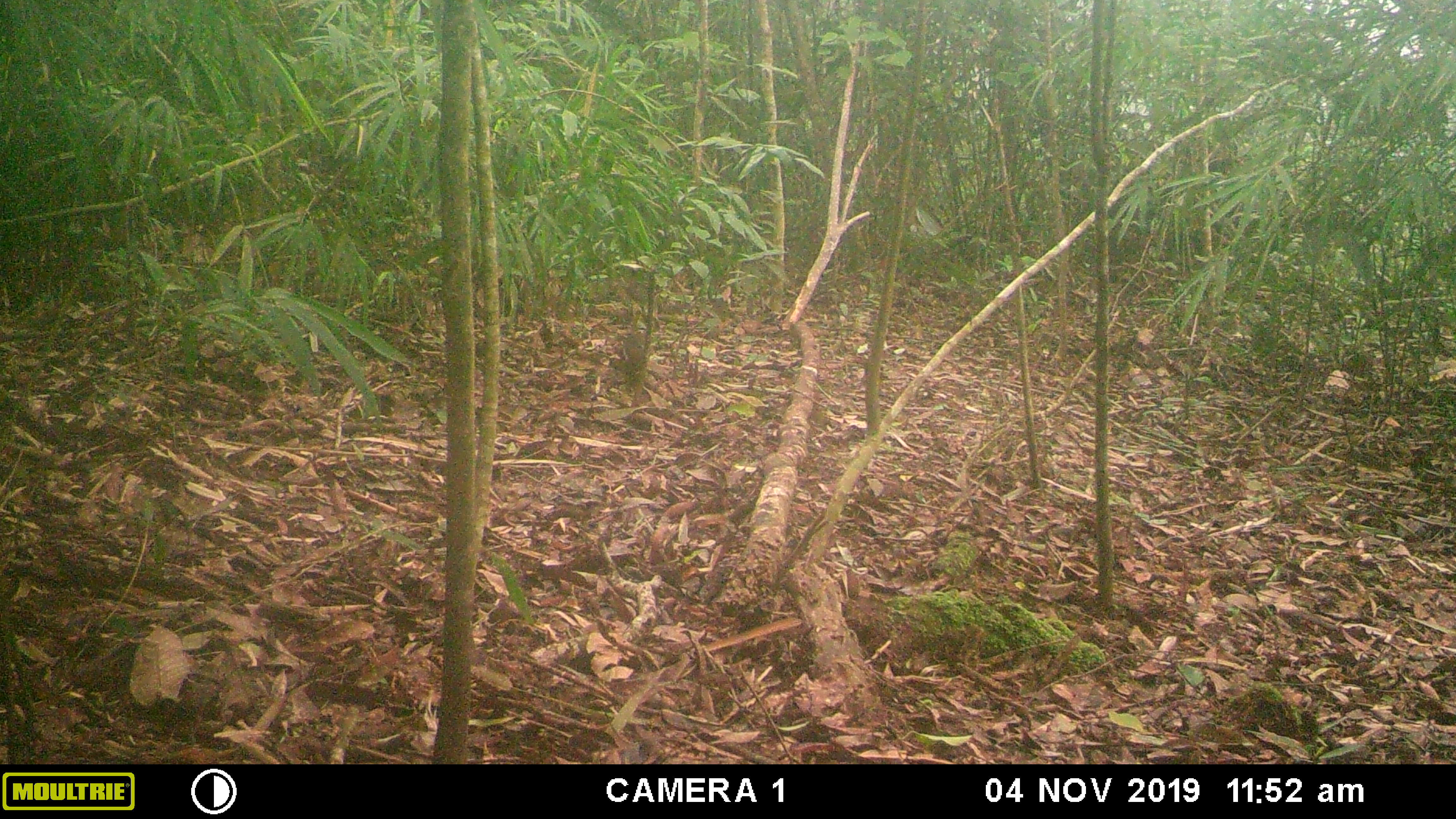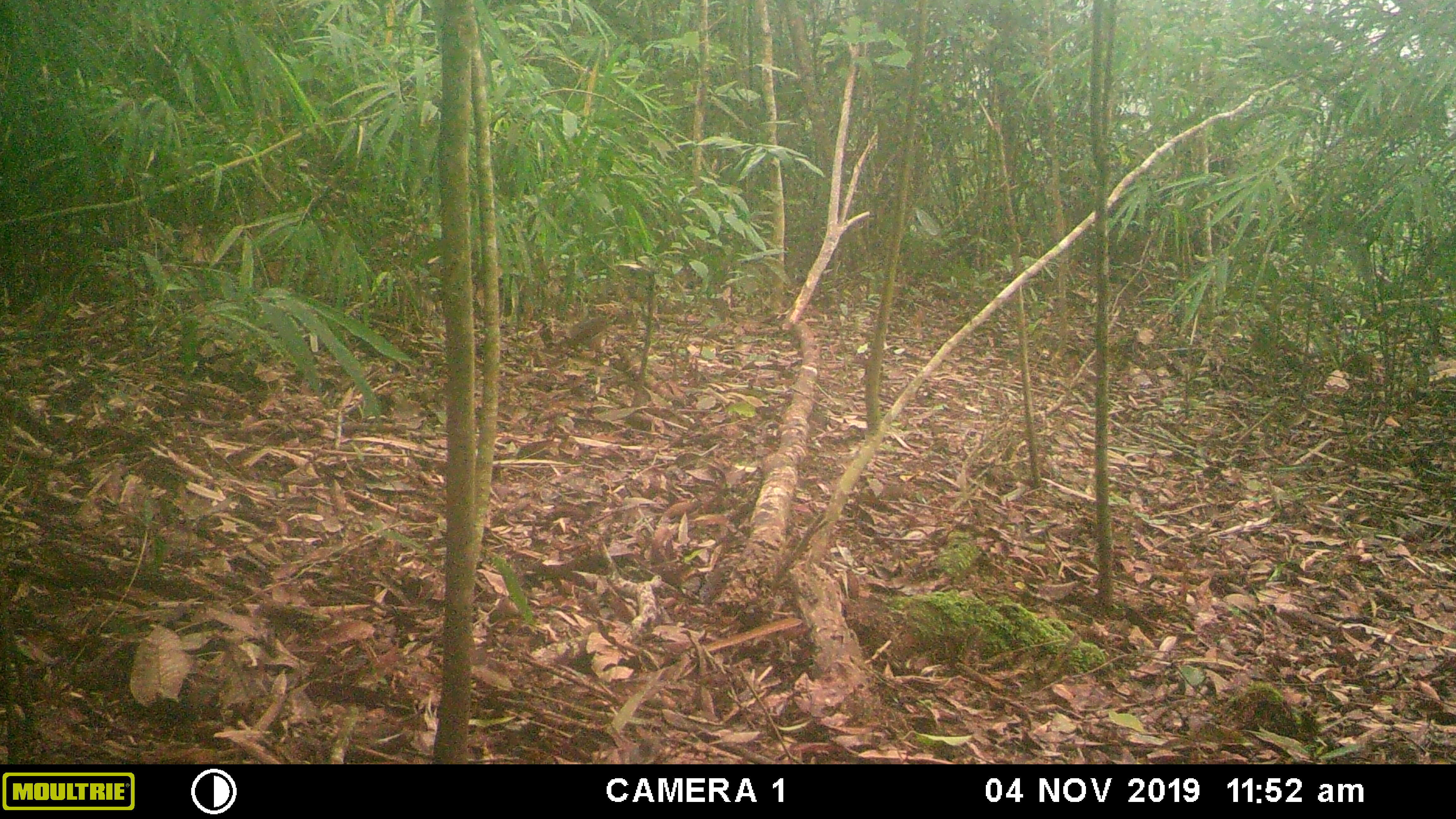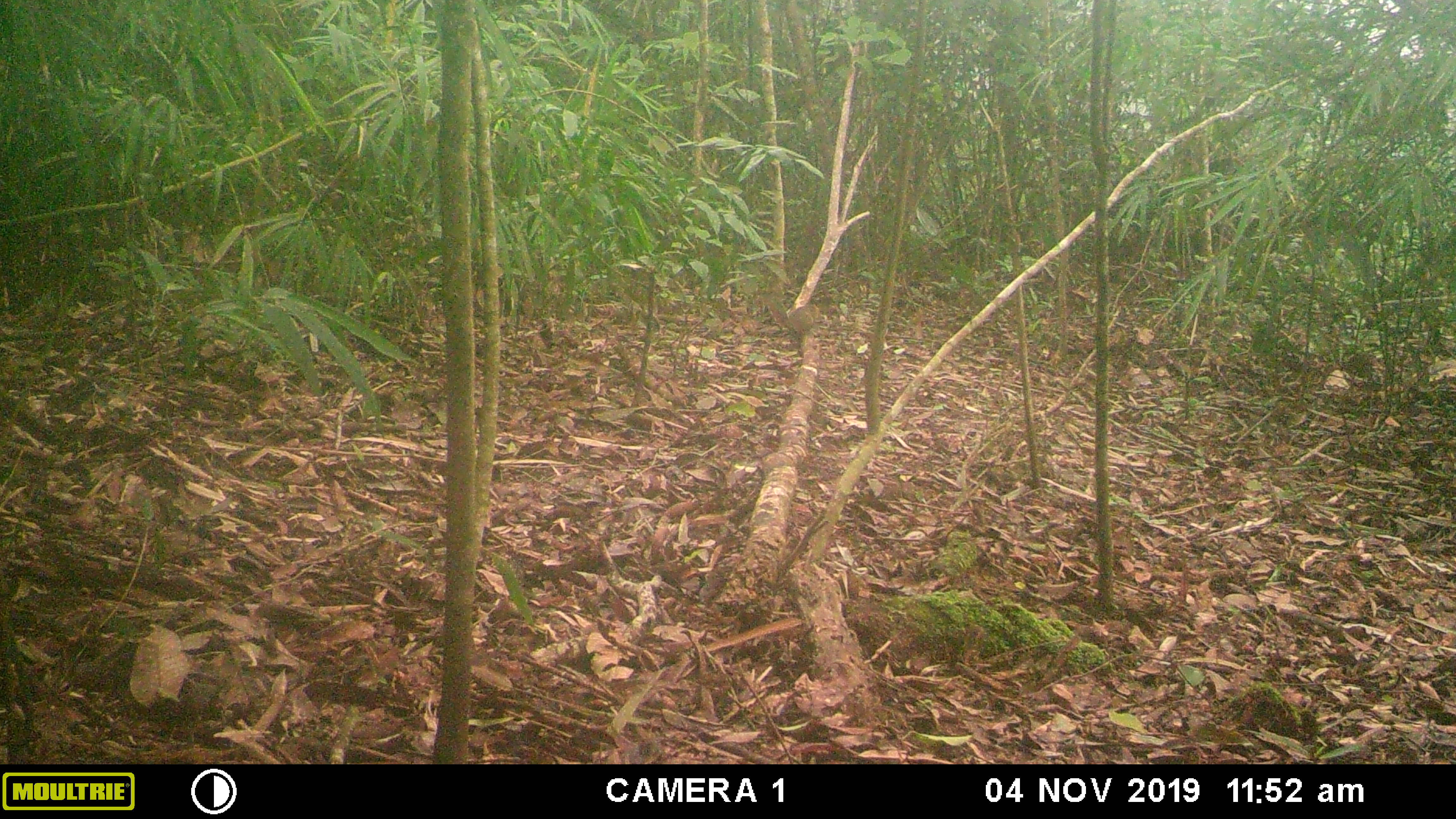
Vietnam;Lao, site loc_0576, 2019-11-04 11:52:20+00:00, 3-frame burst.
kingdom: Animalia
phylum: Chordata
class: Mammalia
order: Rodentia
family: Sciuridae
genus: Dremomys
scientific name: Dremomys rufigenis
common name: red-cheeked squirrel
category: red cheeked squirrel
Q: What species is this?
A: Red cheeked squirrel (red-cheeked squirrel) (Dremomys rufigenis).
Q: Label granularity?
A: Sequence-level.